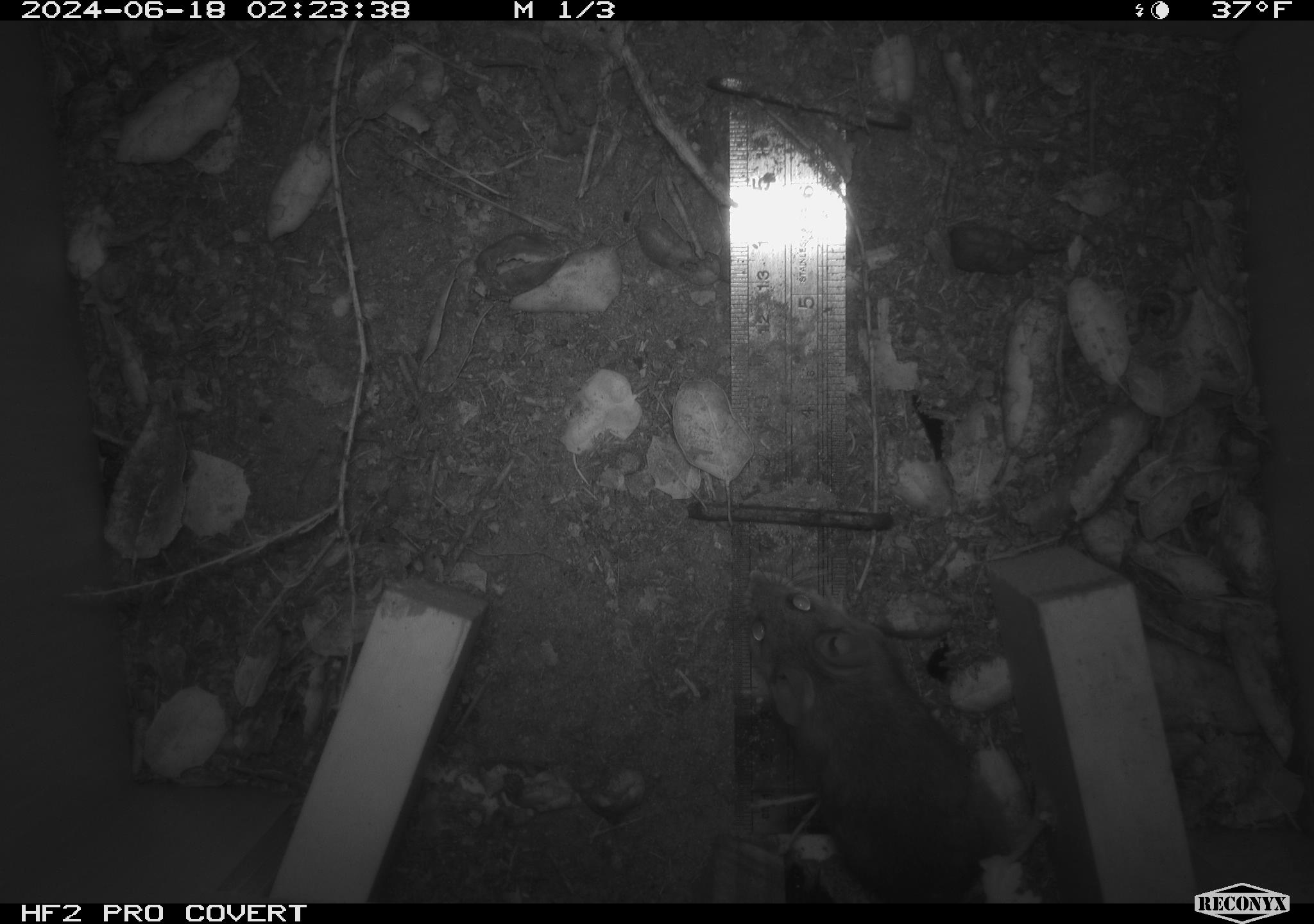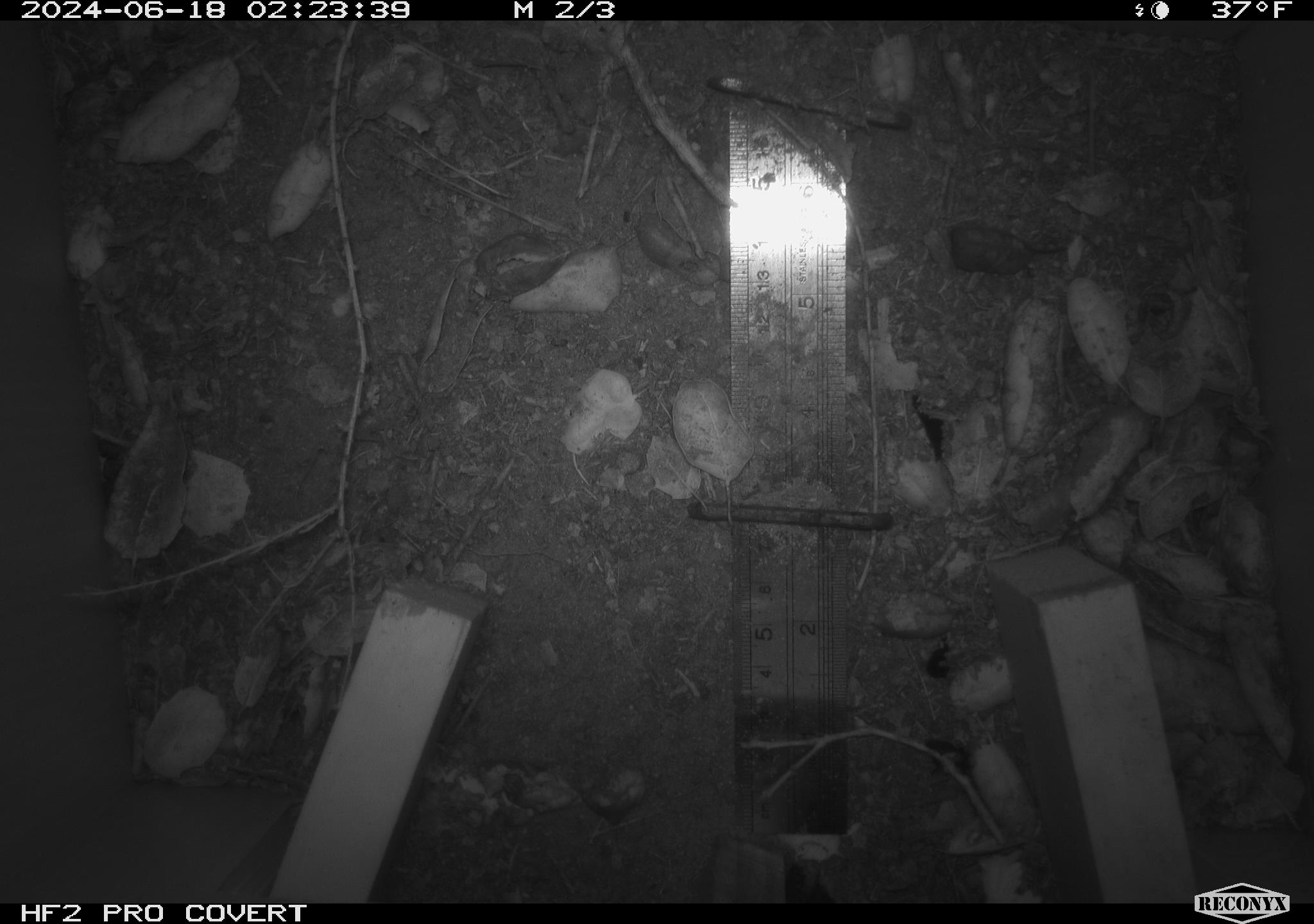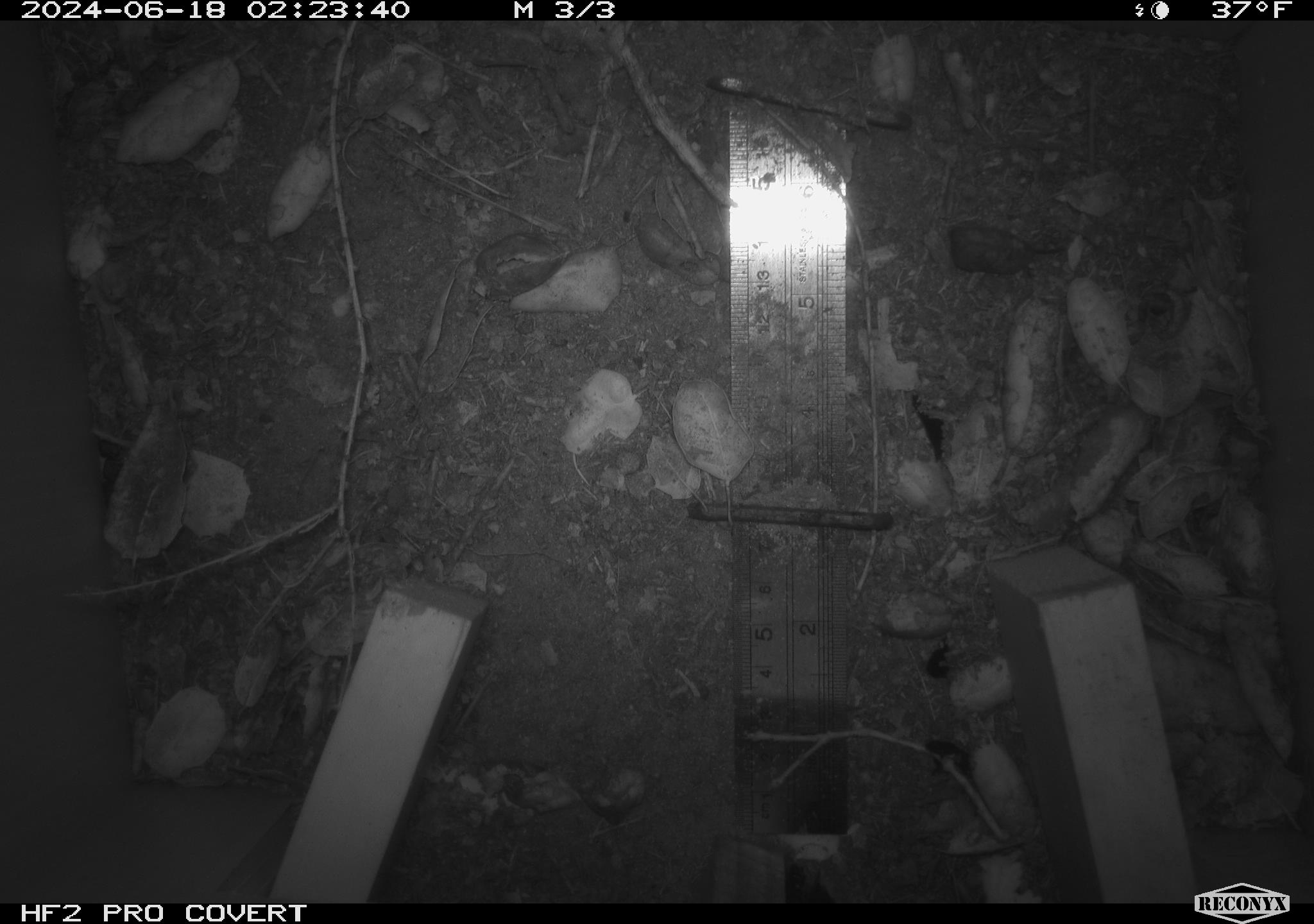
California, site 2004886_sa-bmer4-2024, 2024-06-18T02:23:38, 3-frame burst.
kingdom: Animalia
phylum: Chordata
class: Mammalia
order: Rodentia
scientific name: Rodentia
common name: woodrat or rat or mouse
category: woodrat or rat or mouse species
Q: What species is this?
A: Woodrat or rat or mouse species (woodrat or rat or mouse) (Rodentia).